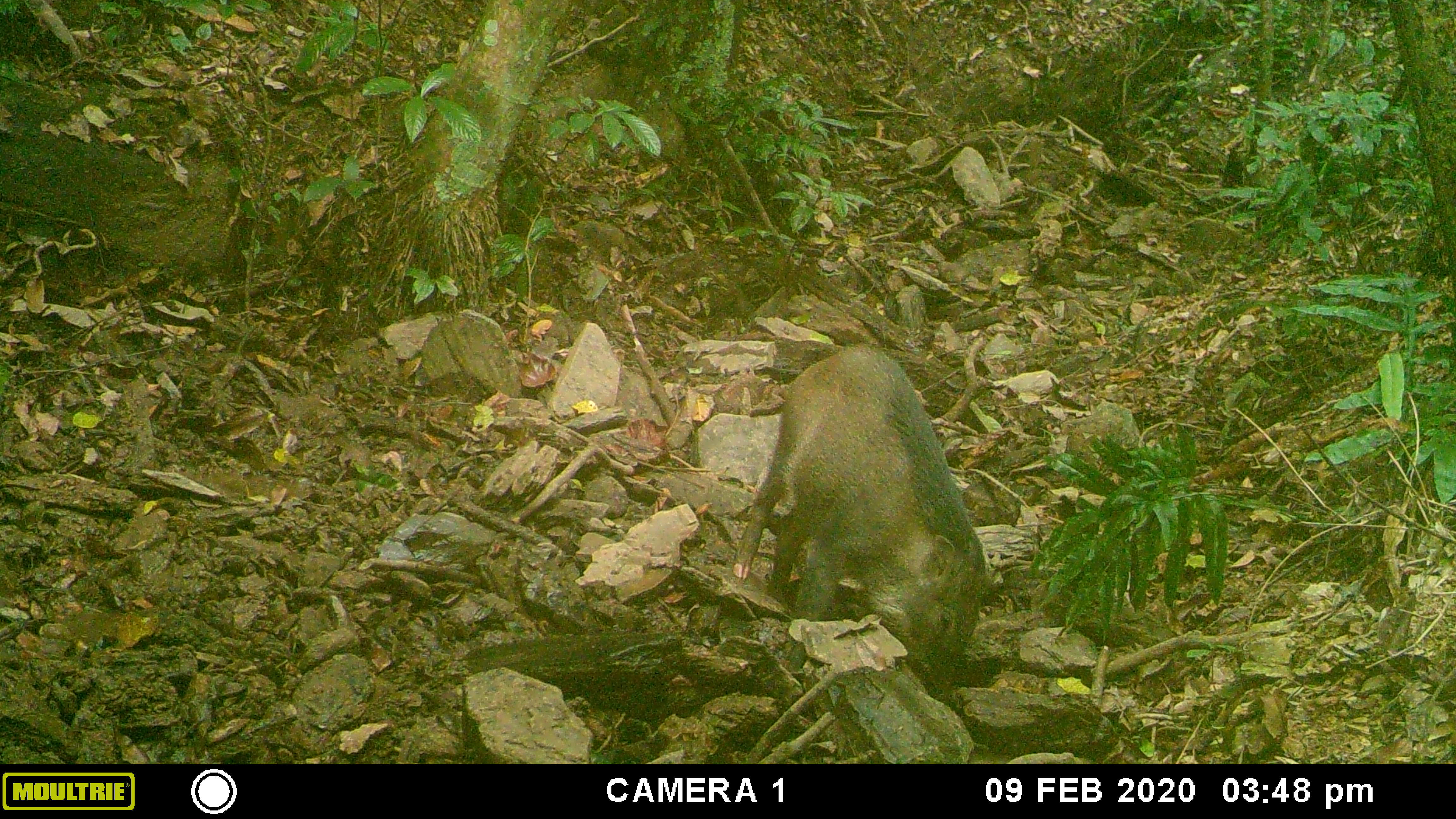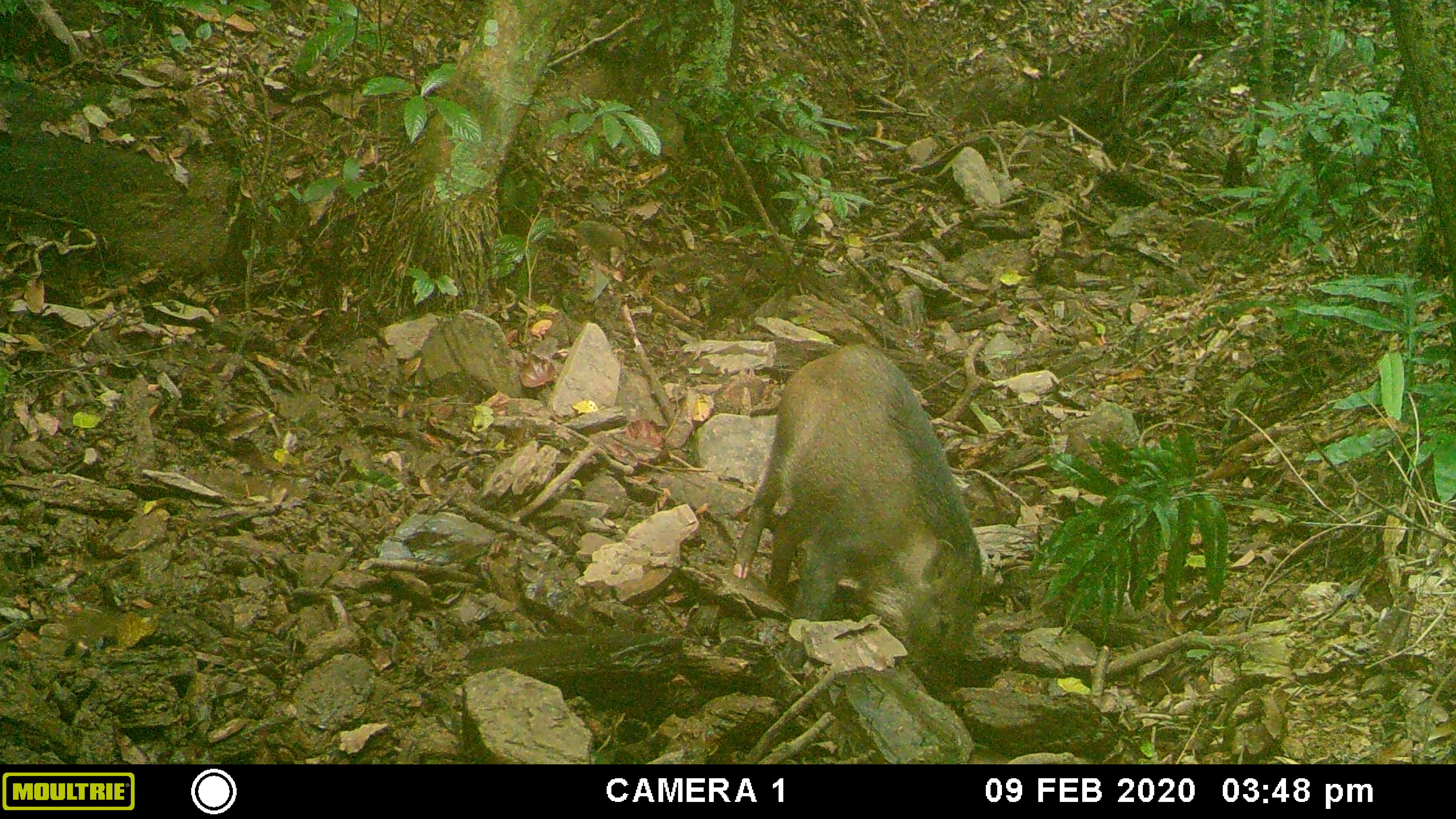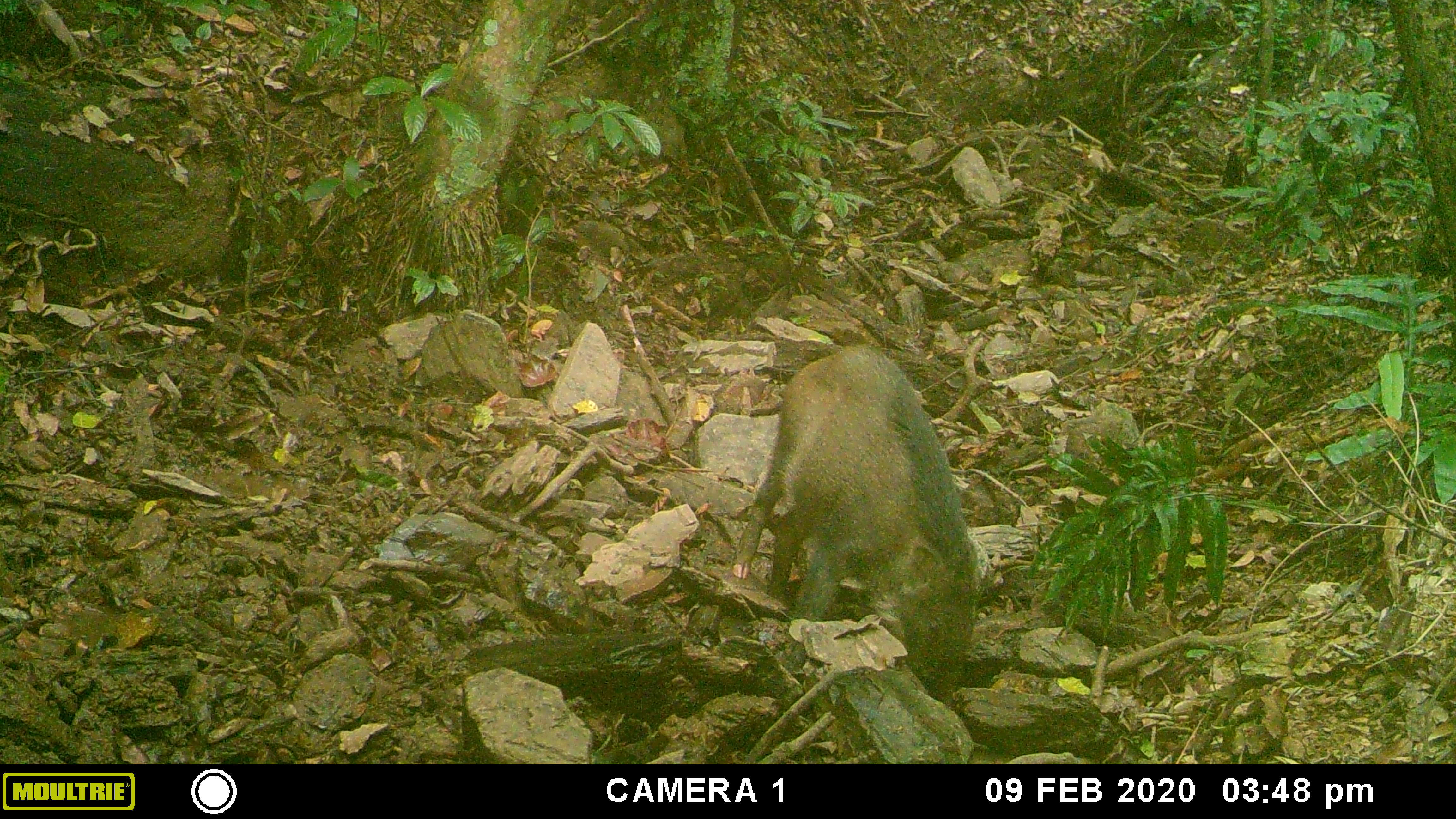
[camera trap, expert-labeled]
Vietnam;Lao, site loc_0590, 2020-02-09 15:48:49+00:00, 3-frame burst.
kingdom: Animalia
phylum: Chordata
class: Mammalia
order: Artiodactyla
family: Suidae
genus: Sus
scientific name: Sus scrofa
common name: eurasian wild pig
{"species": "eurasian wild pig (Sus scrofa)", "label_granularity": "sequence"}